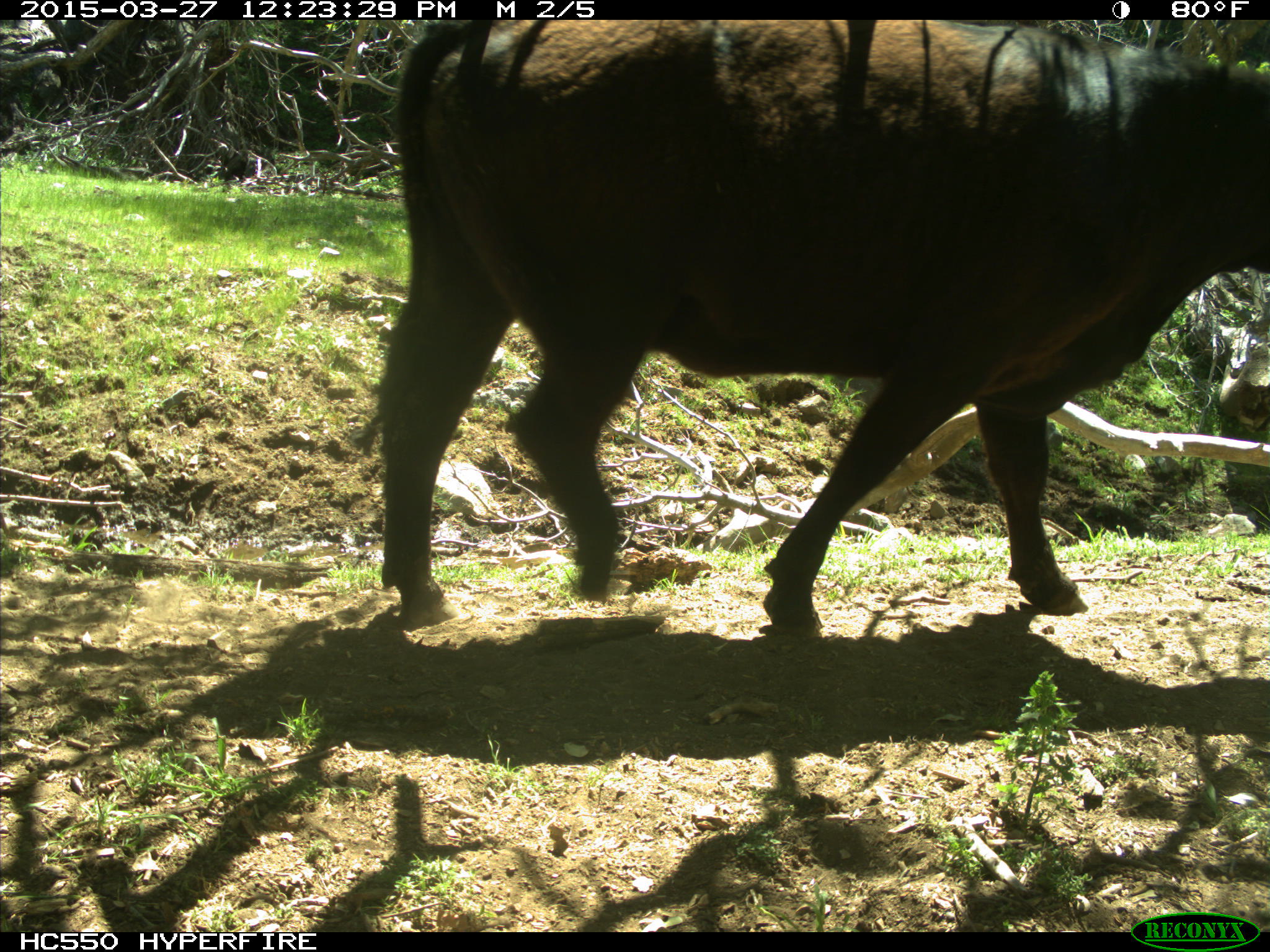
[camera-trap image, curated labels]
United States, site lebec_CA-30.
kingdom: Animalia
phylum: Chordata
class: Mammalia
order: Artiodactyla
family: Bovidae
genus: Bos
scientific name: Bos taurus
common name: domestic cow